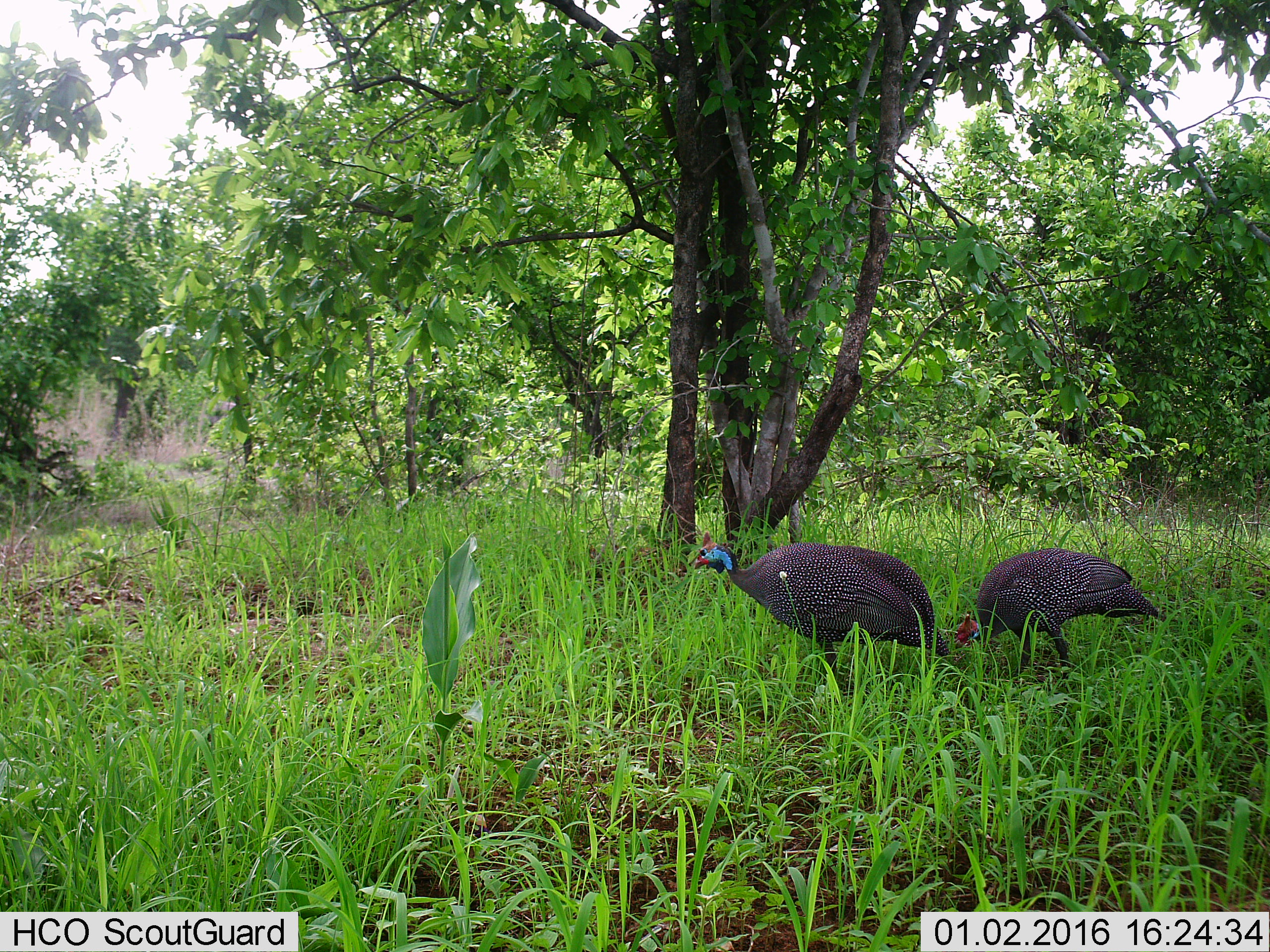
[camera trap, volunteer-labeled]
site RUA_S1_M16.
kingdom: Animalia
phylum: Chordata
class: Aves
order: Galliformes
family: Numididae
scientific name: Numididae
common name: guineafowl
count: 2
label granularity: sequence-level